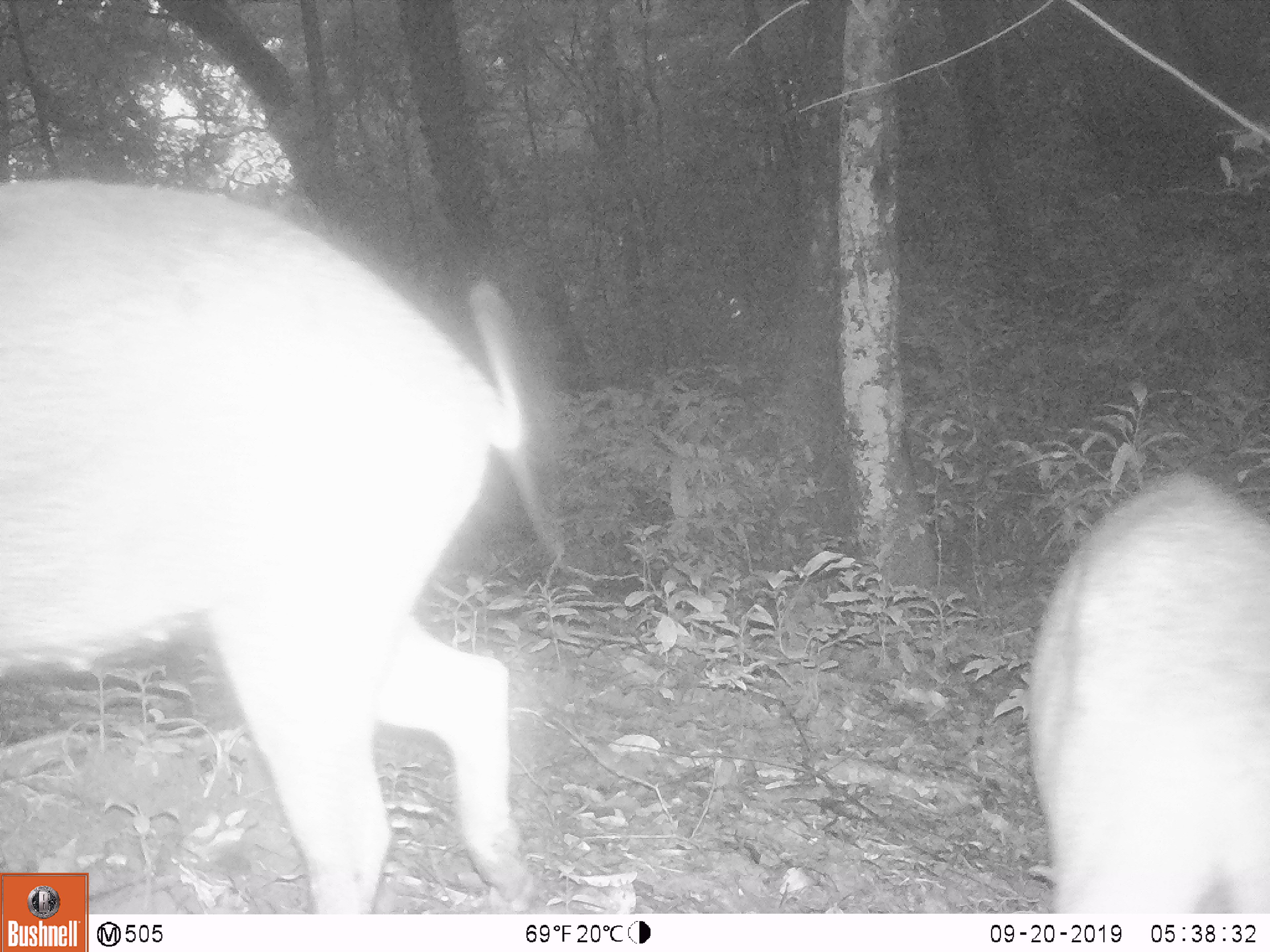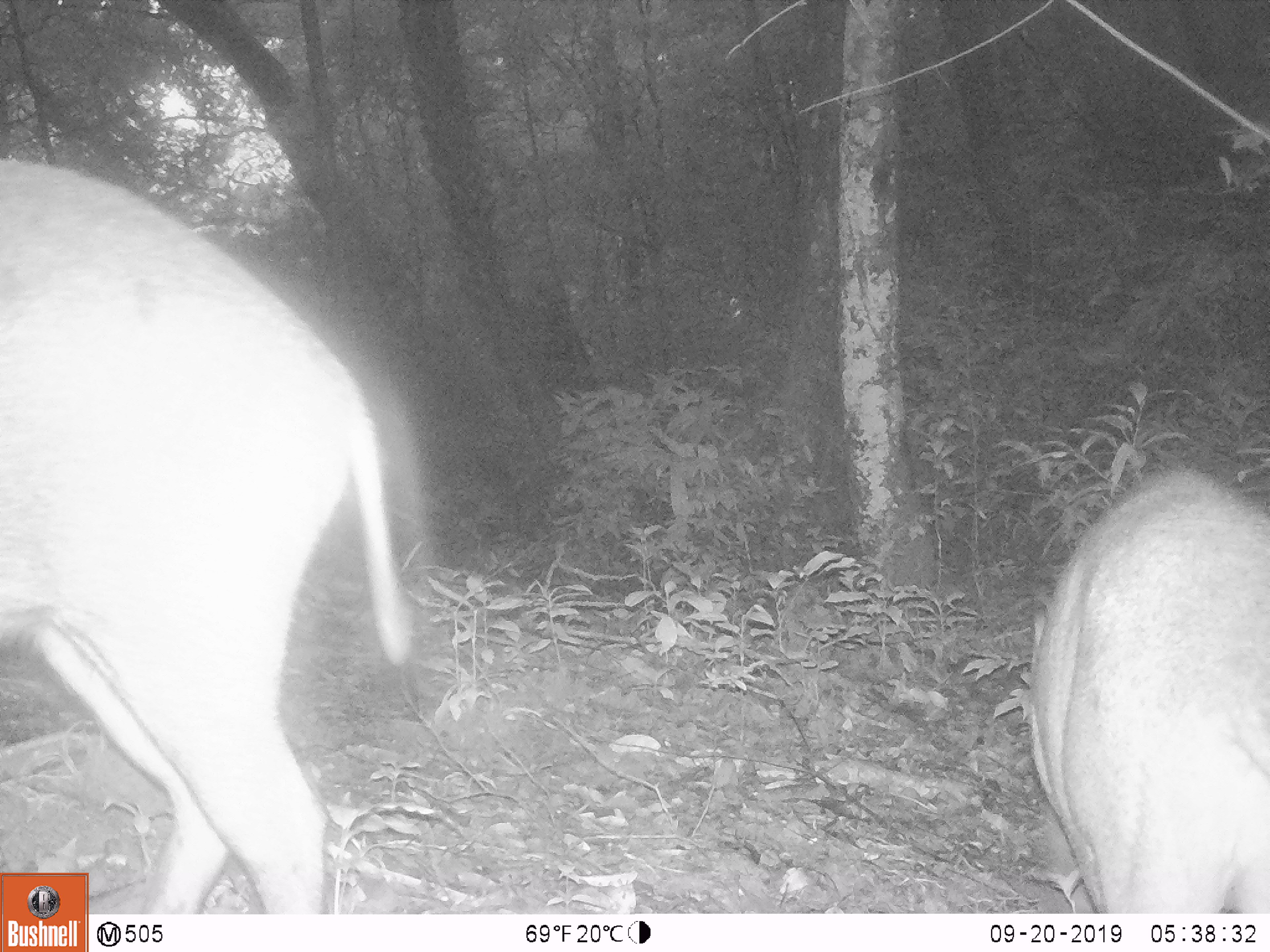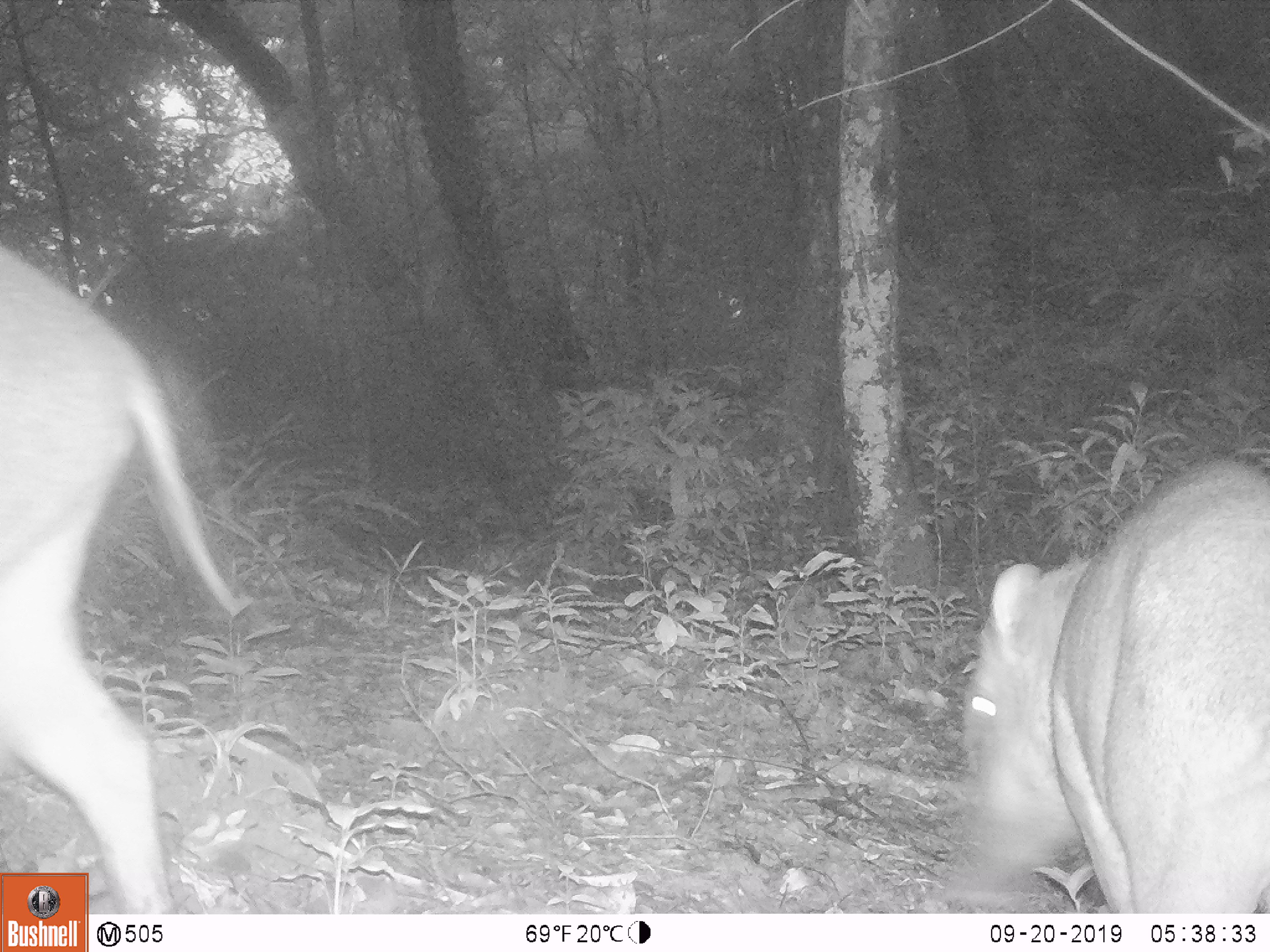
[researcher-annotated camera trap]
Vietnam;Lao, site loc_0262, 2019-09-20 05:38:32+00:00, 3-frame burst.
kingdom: Animalia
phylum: Chordata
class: Mammalia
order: Artiodactyla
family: Suidae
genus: Sus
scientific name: Sus scrofa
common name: eurasian wild pig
Eurasian wild pig (Sus scrofa). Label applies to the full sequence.